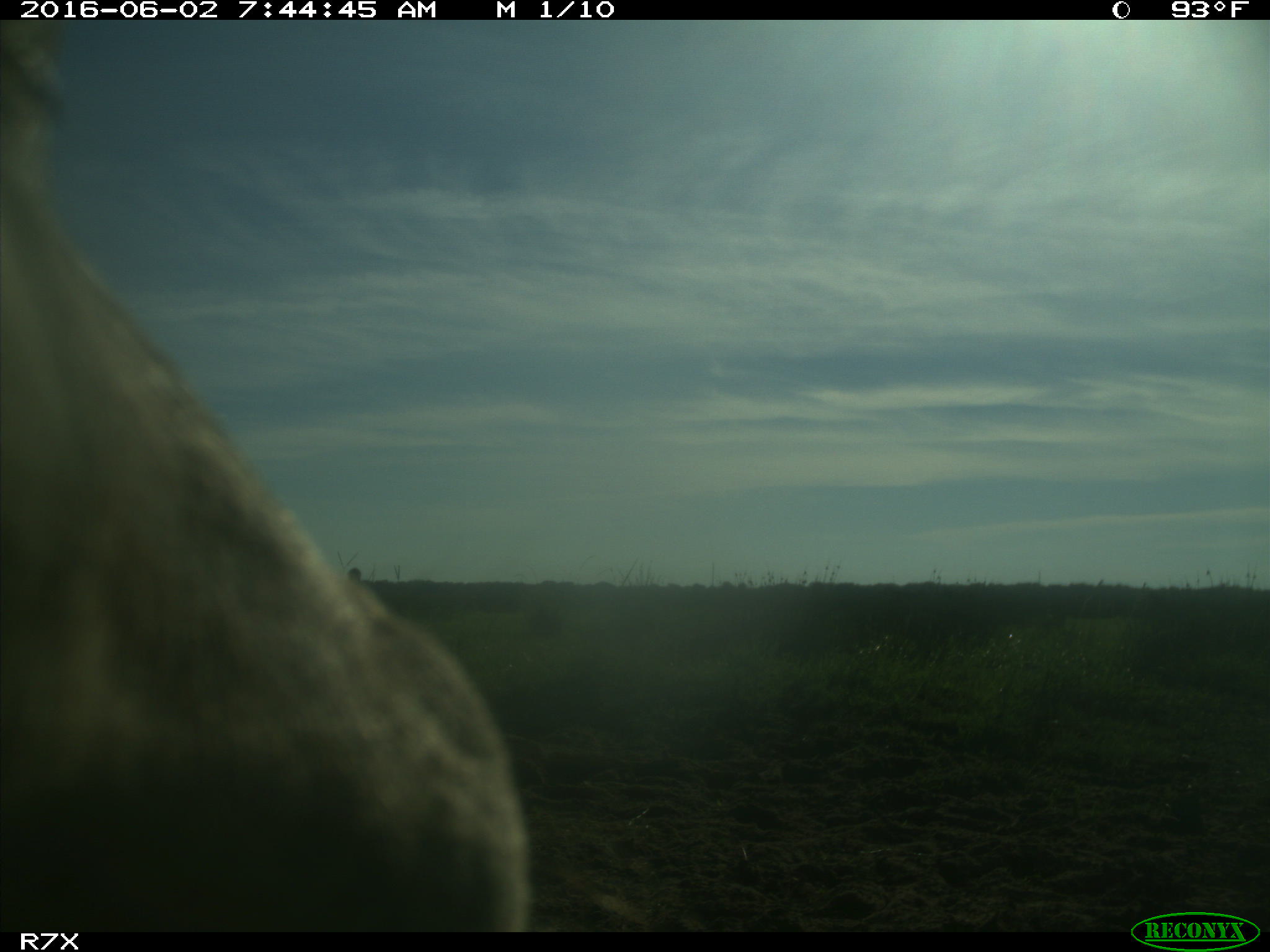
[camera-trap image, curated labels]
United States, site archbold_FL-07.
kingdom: Animalia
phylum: Chordata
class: Mammalia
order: Artiodactyla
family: Bovidae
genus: Bos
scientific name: Bos taurus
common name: domestic cow